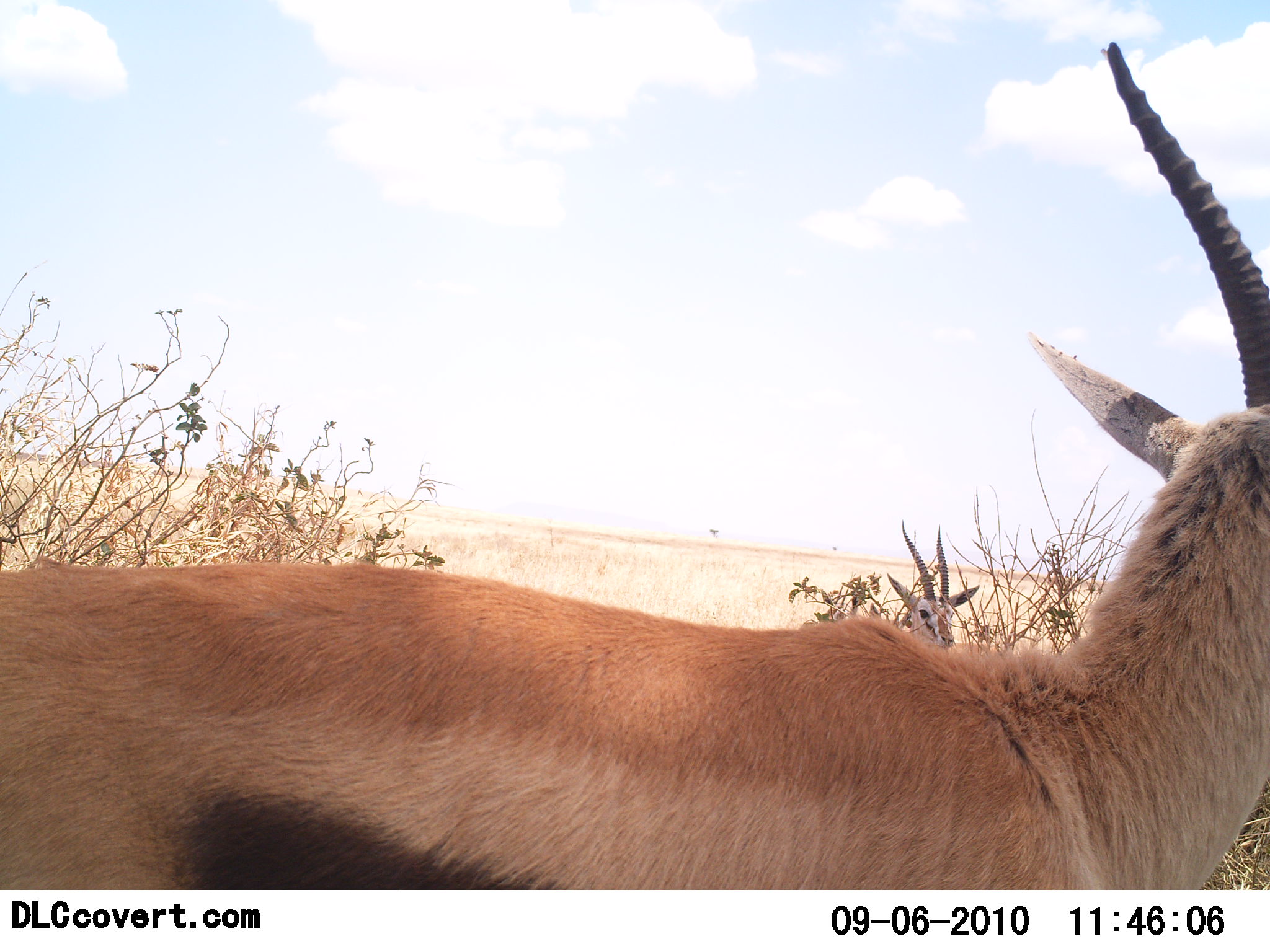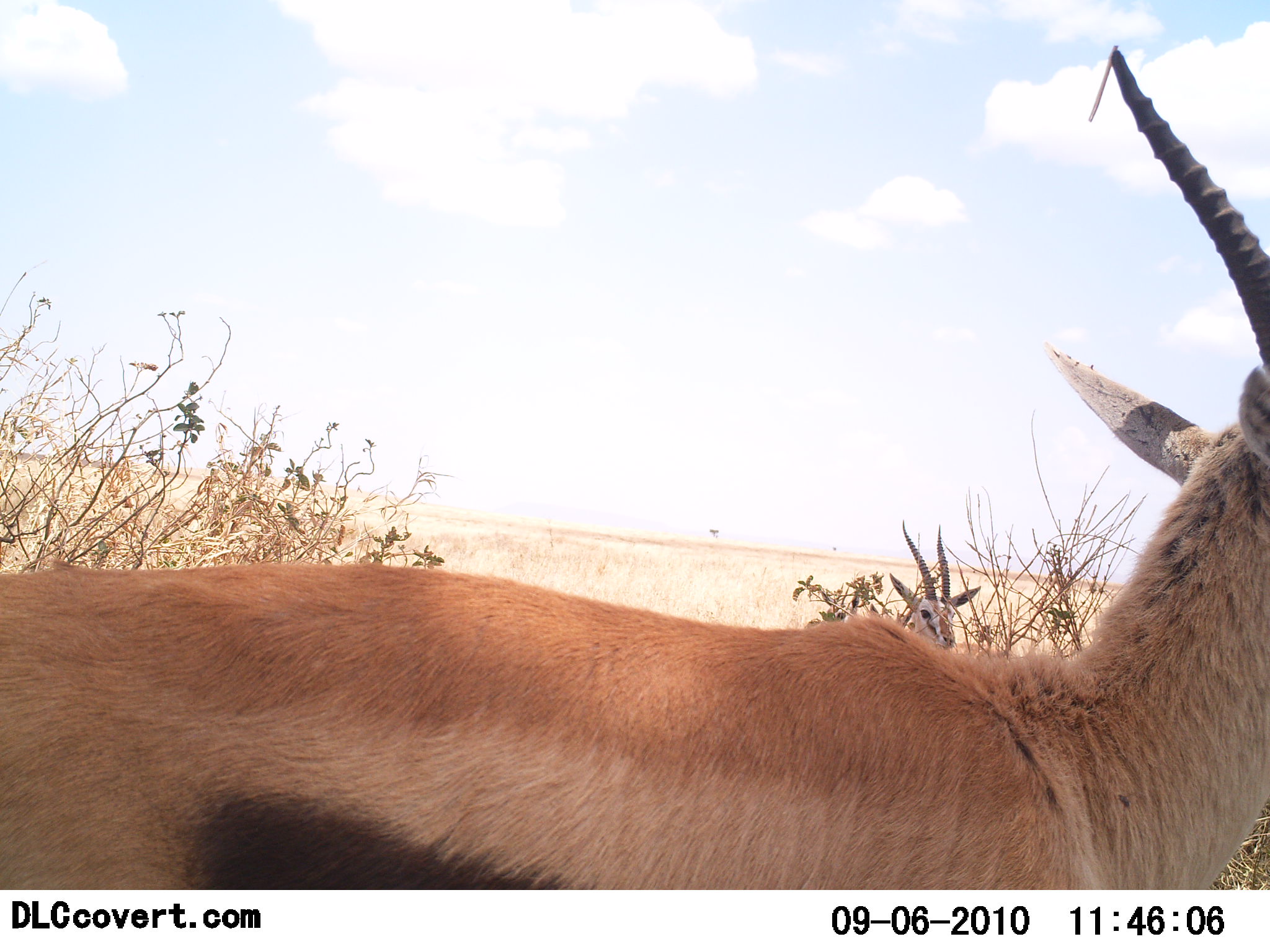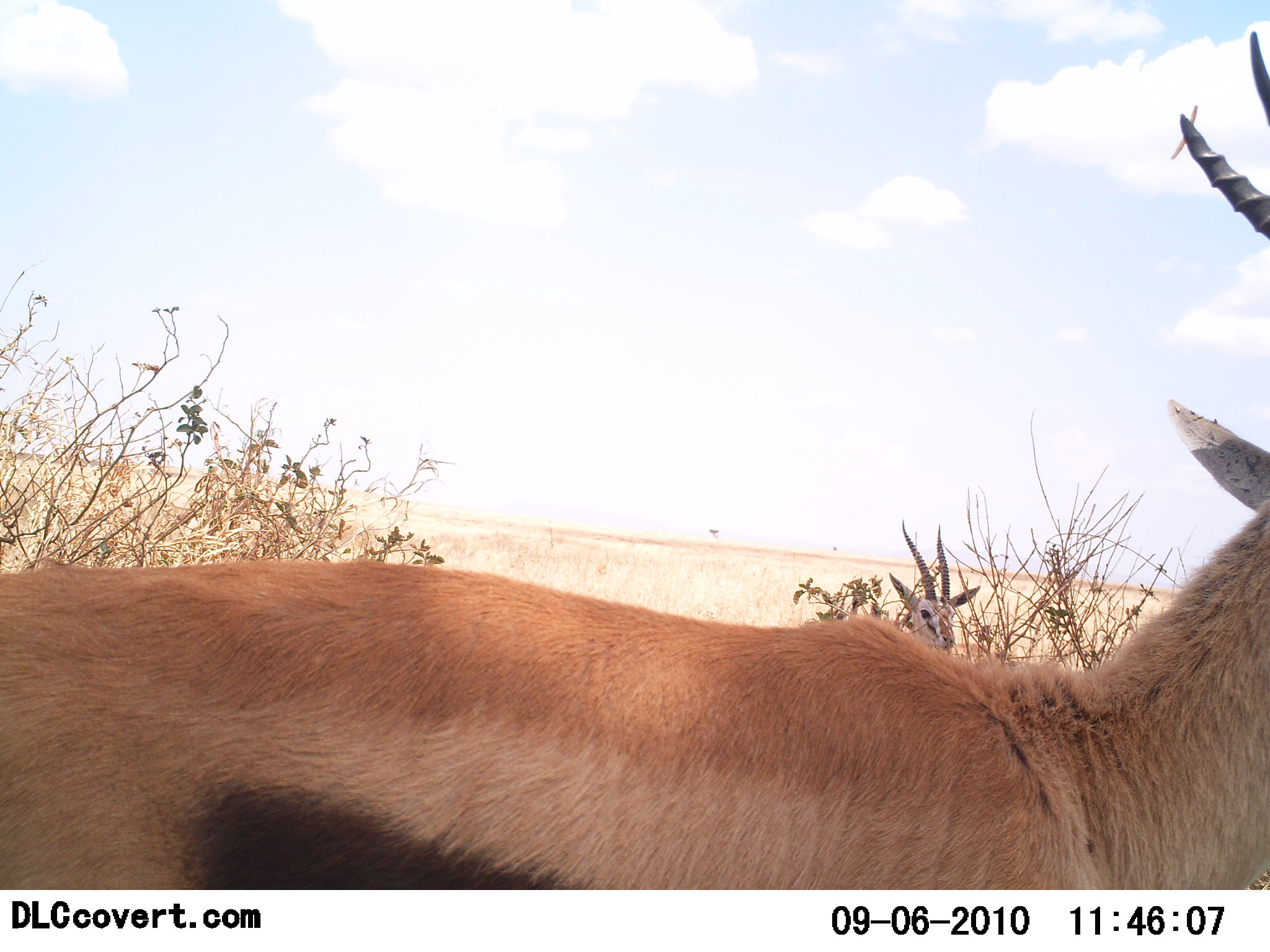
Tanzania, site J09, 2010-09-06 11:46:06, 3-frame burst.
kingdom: Animalia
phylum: Chordata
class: Mammalia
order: Artiodactyla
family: Bovidae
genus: Eudorcas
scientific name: Eudorcas thomsonii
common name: thomson's gazelle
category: gazellethomsons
Gazellethomsons (thomson's gazelle) (Eudorcas thomsonii), count 2. Behavior (volunteer vote fractions): standing 89%, resting 0%, moving 11%, interacting 0%. Young present (vote fraction): 0%. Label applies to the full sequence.